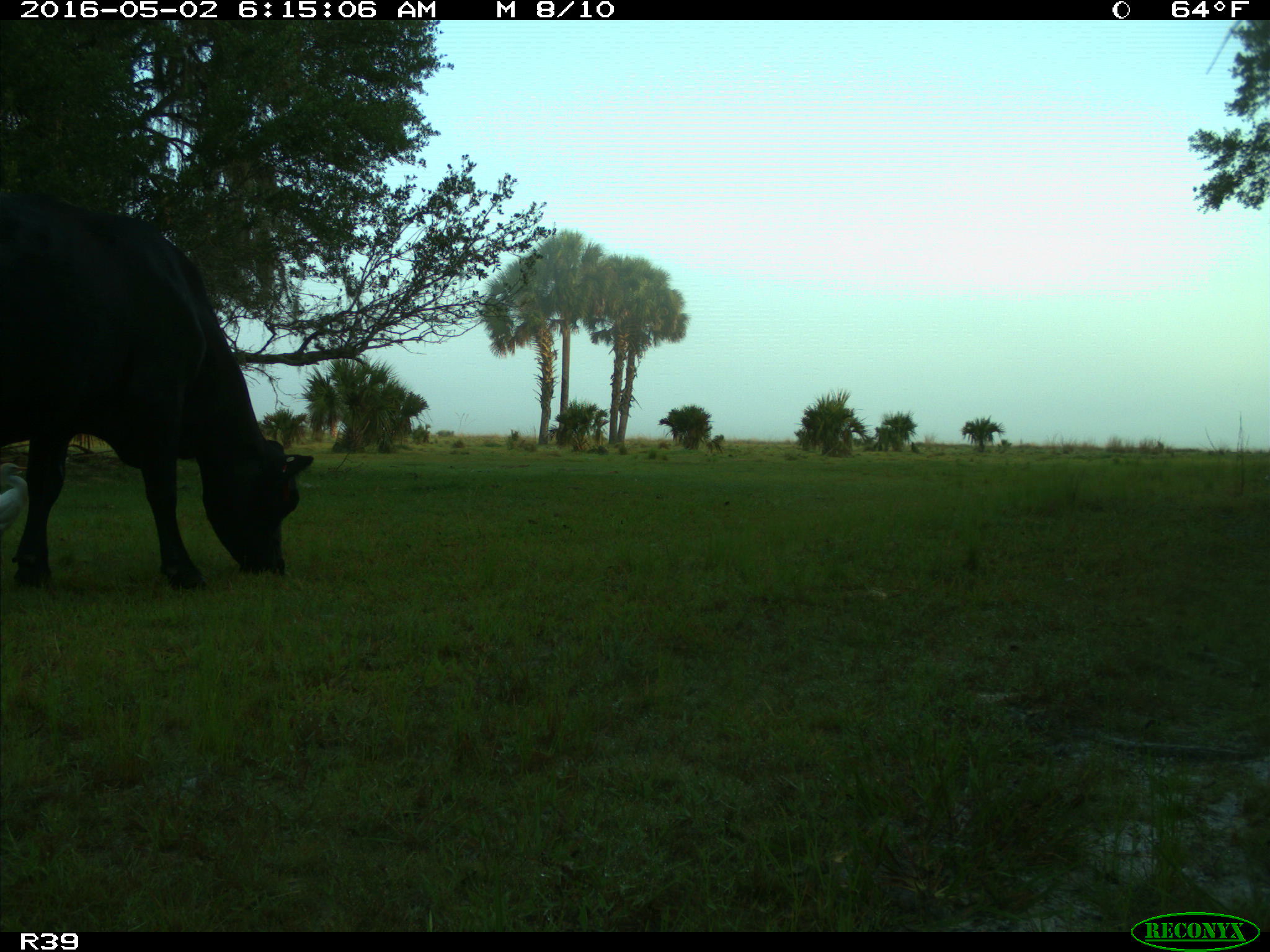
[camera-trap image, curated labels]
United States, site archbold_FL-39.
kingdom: Animalia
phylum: Chordata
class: Mammalia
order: Artiodactyla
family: Bovidae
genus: Bos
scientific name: Bos taurus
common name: domestic cow